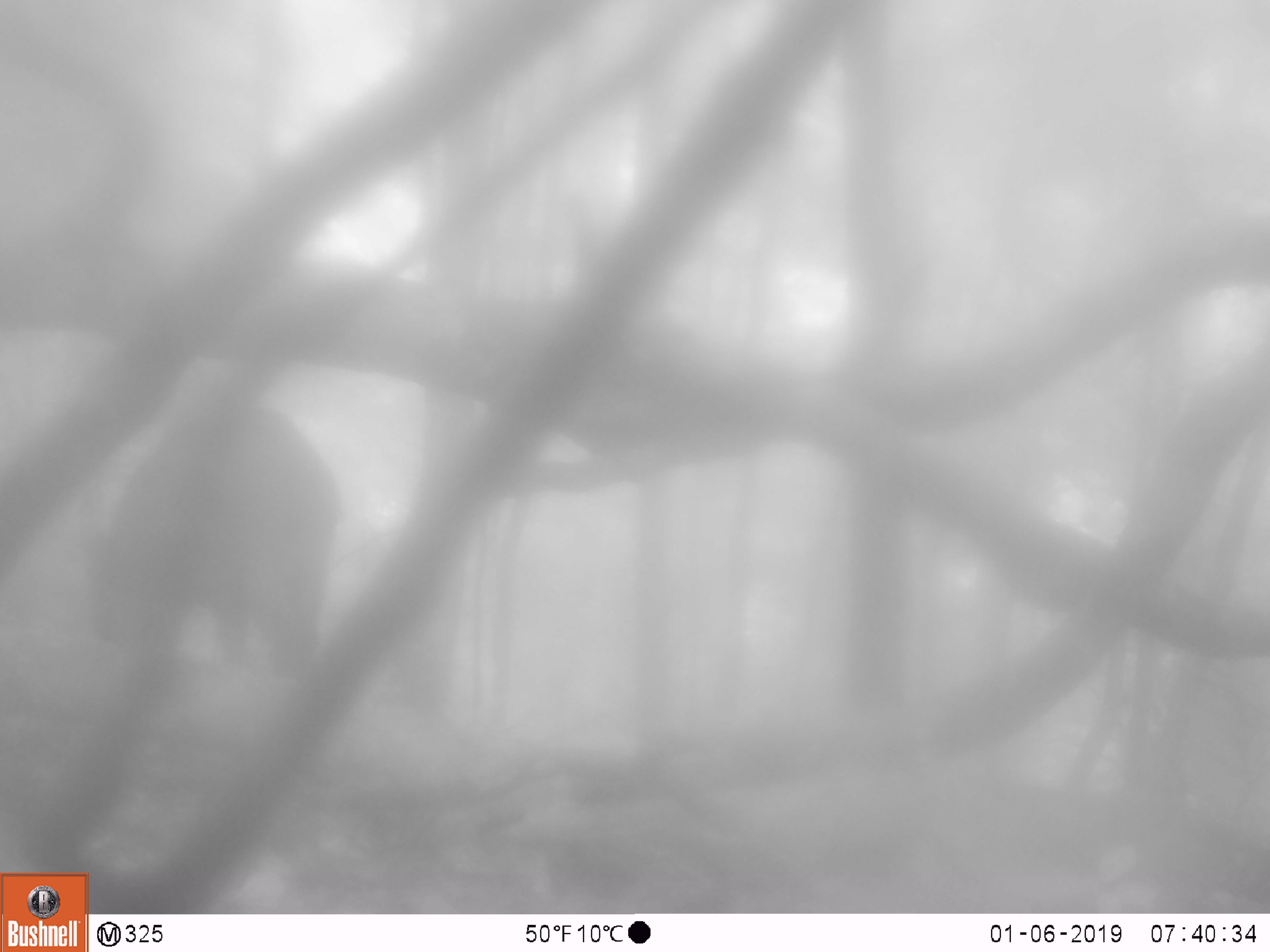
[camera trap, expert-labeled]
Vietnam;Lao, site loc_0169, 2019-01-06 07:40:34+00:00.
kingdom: Animalia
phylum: Chordata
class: Mammalia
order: Artiodactyla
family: Suidae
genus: Sus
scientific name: Sus scrofa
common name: eurasian wild pig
Eurasian wild pig (Sus scrofa). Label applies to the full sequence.